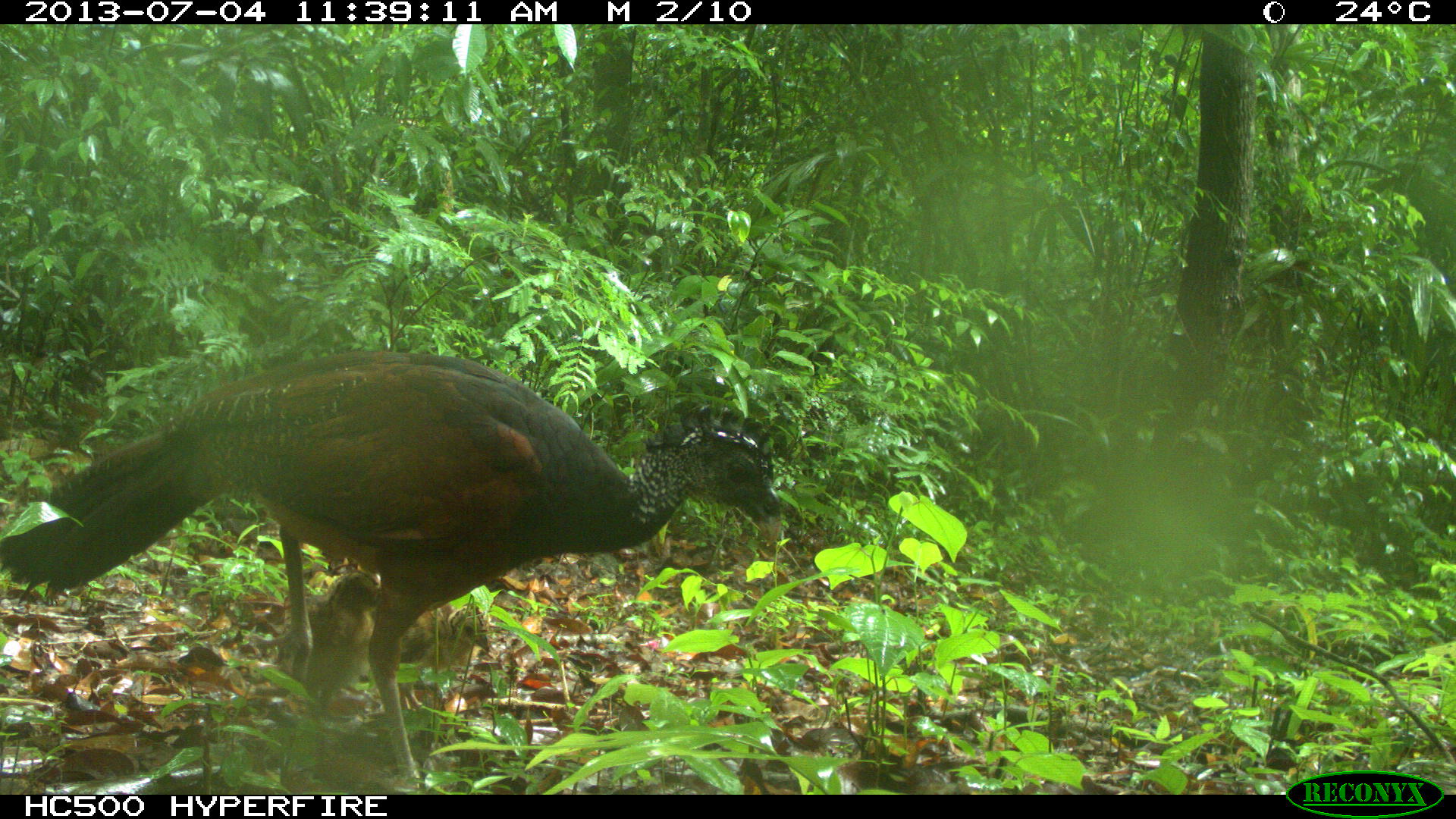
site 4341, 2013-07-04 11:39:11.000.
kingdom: Animalia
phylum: Chordata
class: Aves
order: Galliformes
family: Cracidae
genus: Crax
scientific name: Crax rubra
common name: great curassow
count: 3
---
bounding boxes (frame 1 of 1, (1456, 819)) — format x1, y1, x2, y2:
crax rubra: 8, 347, 785, 786; 274, 568, 381, 724; 399, 603, 489, 707